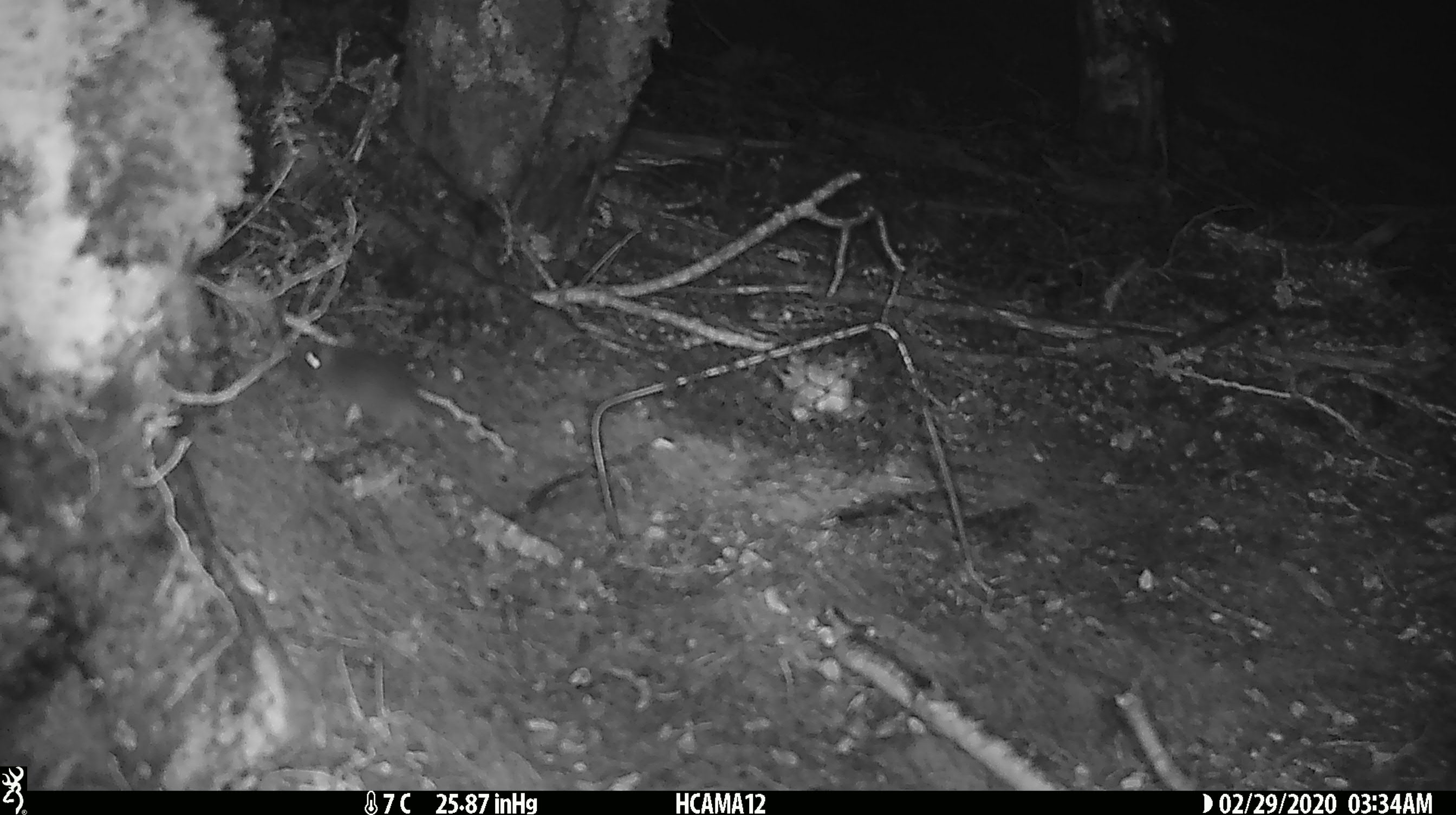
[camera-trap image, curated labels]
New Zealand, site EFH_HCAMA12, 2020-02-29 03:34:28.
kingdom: Animalia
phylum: Chordata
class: Mammalia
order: Rodentia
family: Muridae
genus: Mus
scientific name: Mus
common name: mouse